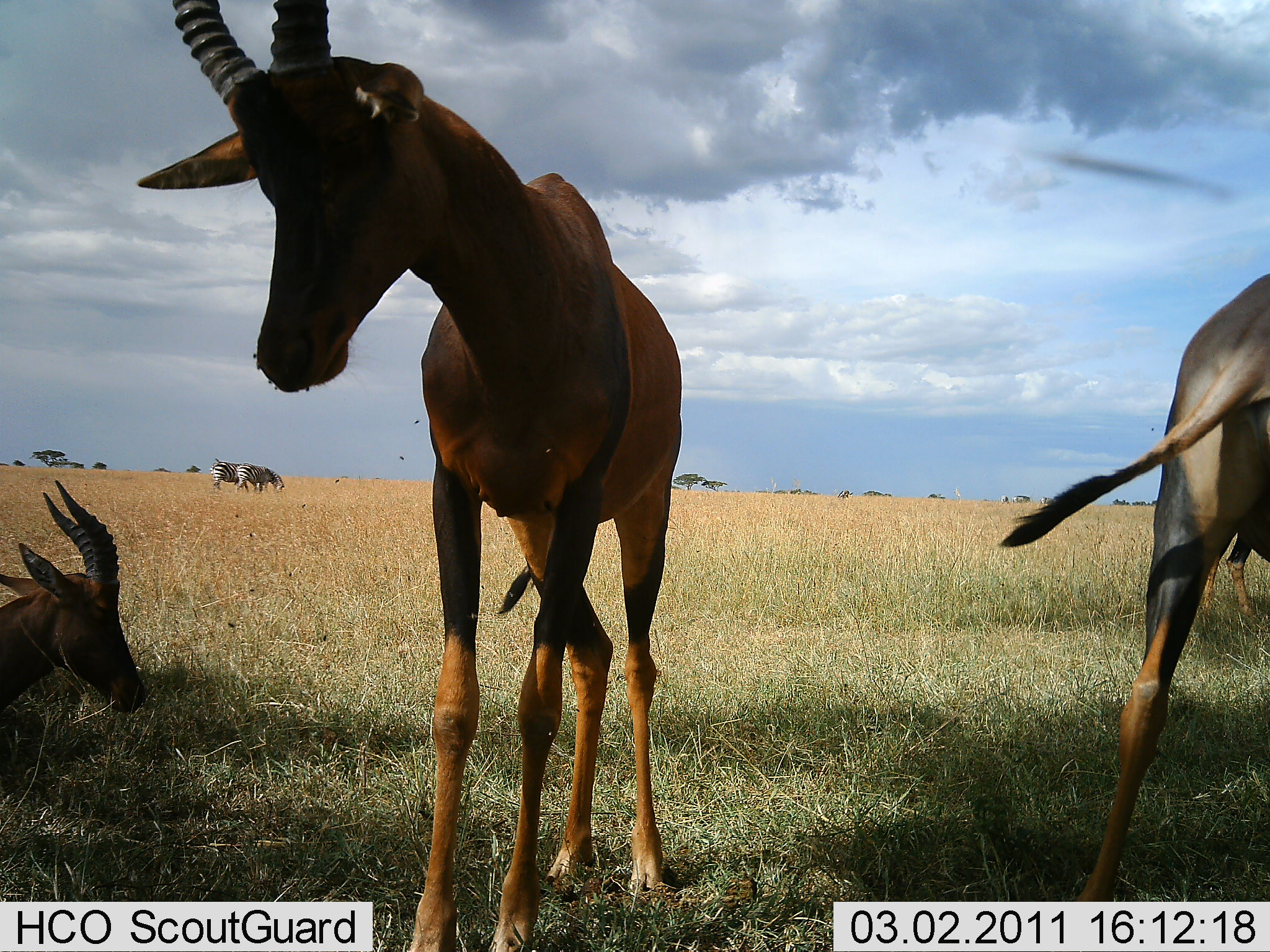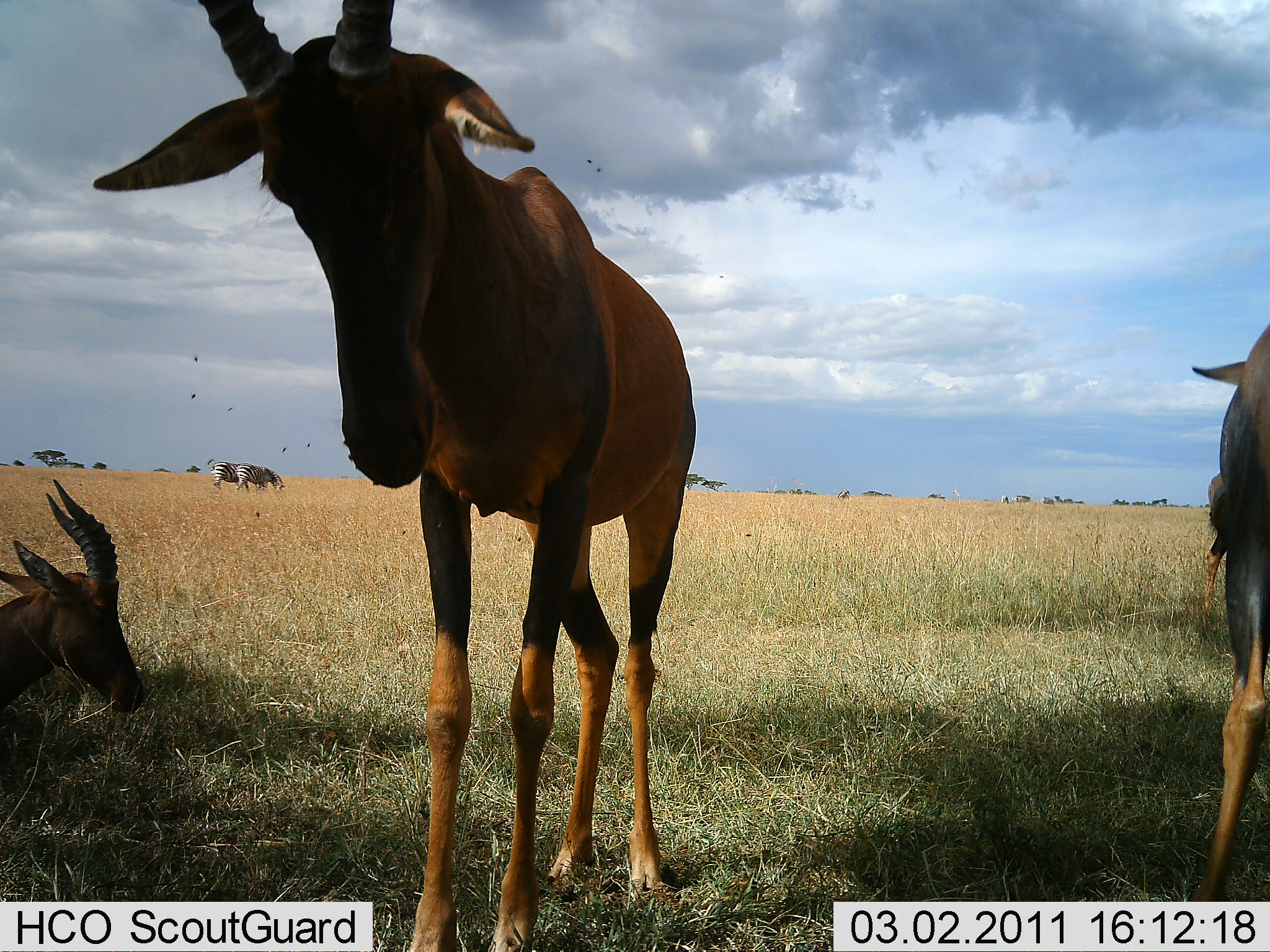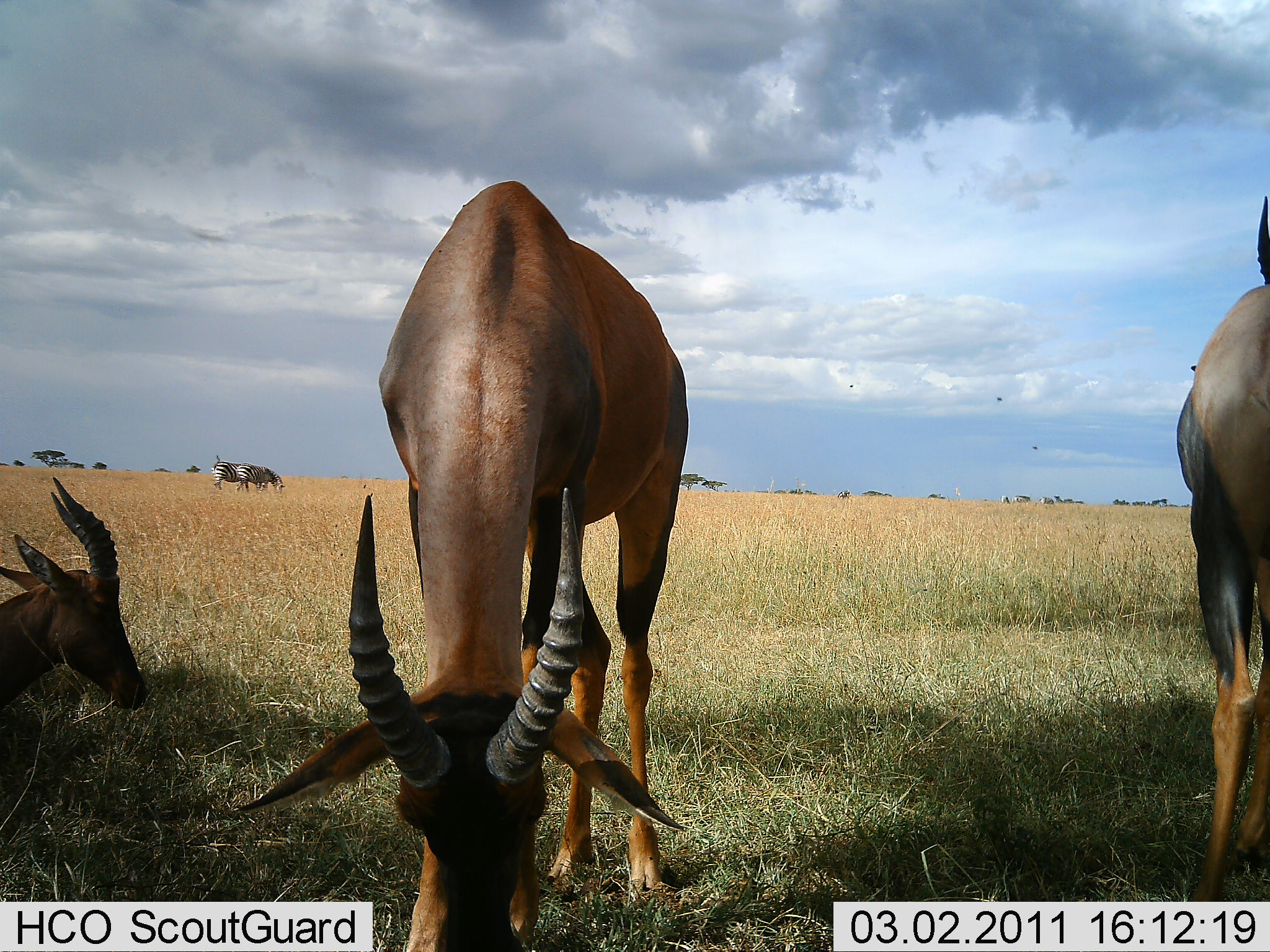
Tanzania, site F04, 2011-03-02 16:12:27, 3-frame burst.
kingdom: Animalia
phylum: Chordata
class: Mammalia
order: Artiodactyla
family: Bovidae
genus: Damaliscus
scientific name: Damaliscus lunatus jimela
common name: topi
Topi (Damaliscus lunatus jimela), count 4. Behavior (volunteer vote fractions): standing 67%, resting 100%, moving 11%, interacting 0%. Young present (vote fraction): 0%. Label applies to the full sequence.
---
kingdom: Animalia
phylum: Chordata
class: Mammalia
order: Perissodactyla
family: Equidae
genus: Equus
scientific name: Equus quagga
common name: plains zebra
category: zebra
Zebra (plains zebra) (Equus quagga), count 2. Behavior (volunteer vote fractions): standing 50%, resting 0%, moving 12%, interacting 0%. Young present (vote fraction): 0%. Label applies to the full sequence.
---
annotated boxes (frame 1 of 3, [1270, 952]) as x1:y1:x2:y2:
animal: 135:0:683:931; 1001:271:1269:900; 3:477:146:717; 1204:530:1261:619; 237:462:285:494; 207:459:243:491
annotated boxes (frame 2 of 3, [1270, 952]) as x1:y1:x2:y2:
animal: 89:3:698:950; 1189:313:1269:900; 1:479:146:715; 1204:474:1228:617; 206:458:261:492; 236:463:285:494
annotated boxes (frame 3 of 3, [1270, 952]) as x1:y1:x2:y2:
animal: 240:178:686:950; 1172:196:1267:902; 2:476:148:712; 236:463:286:496; 211:454:241:491